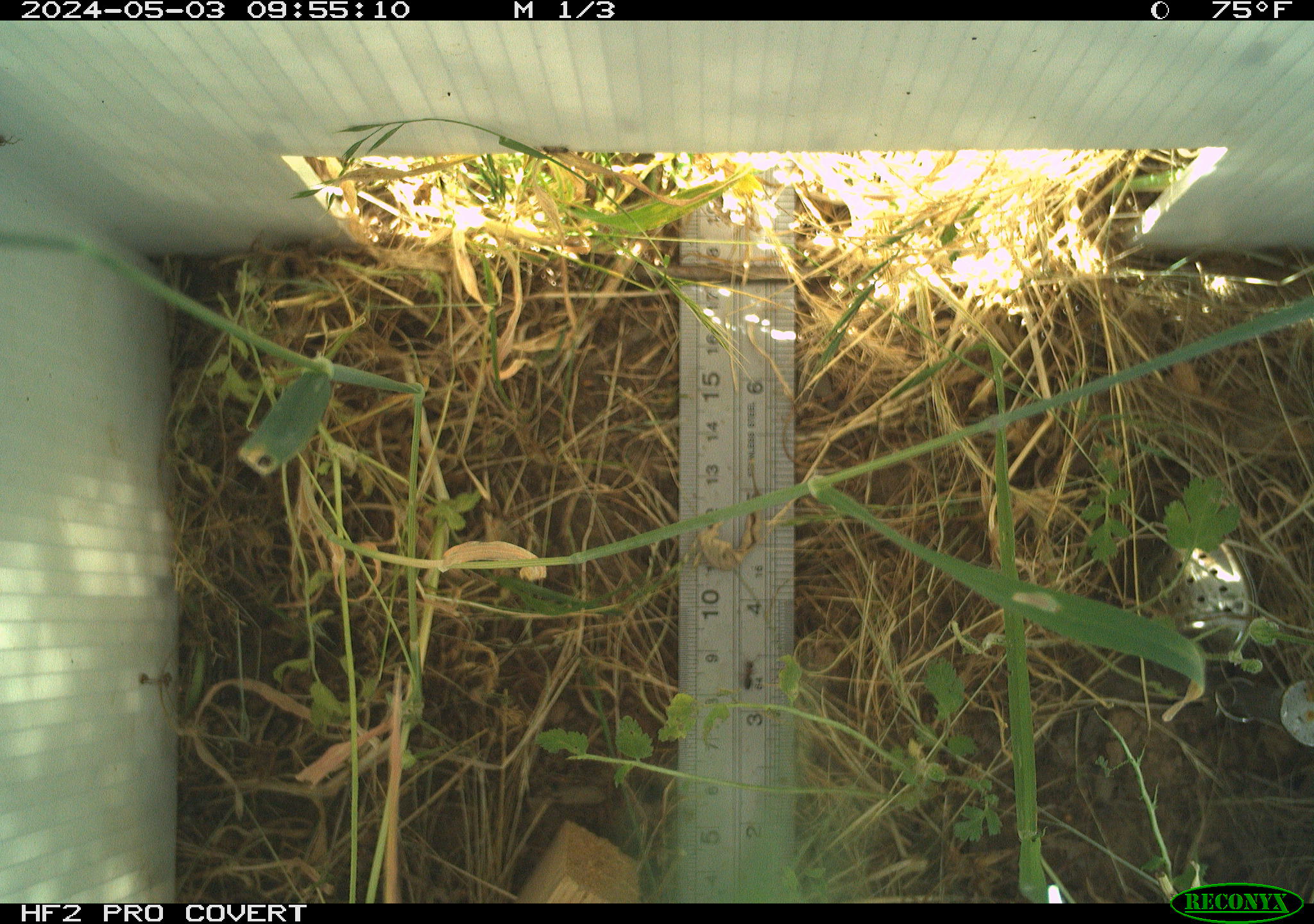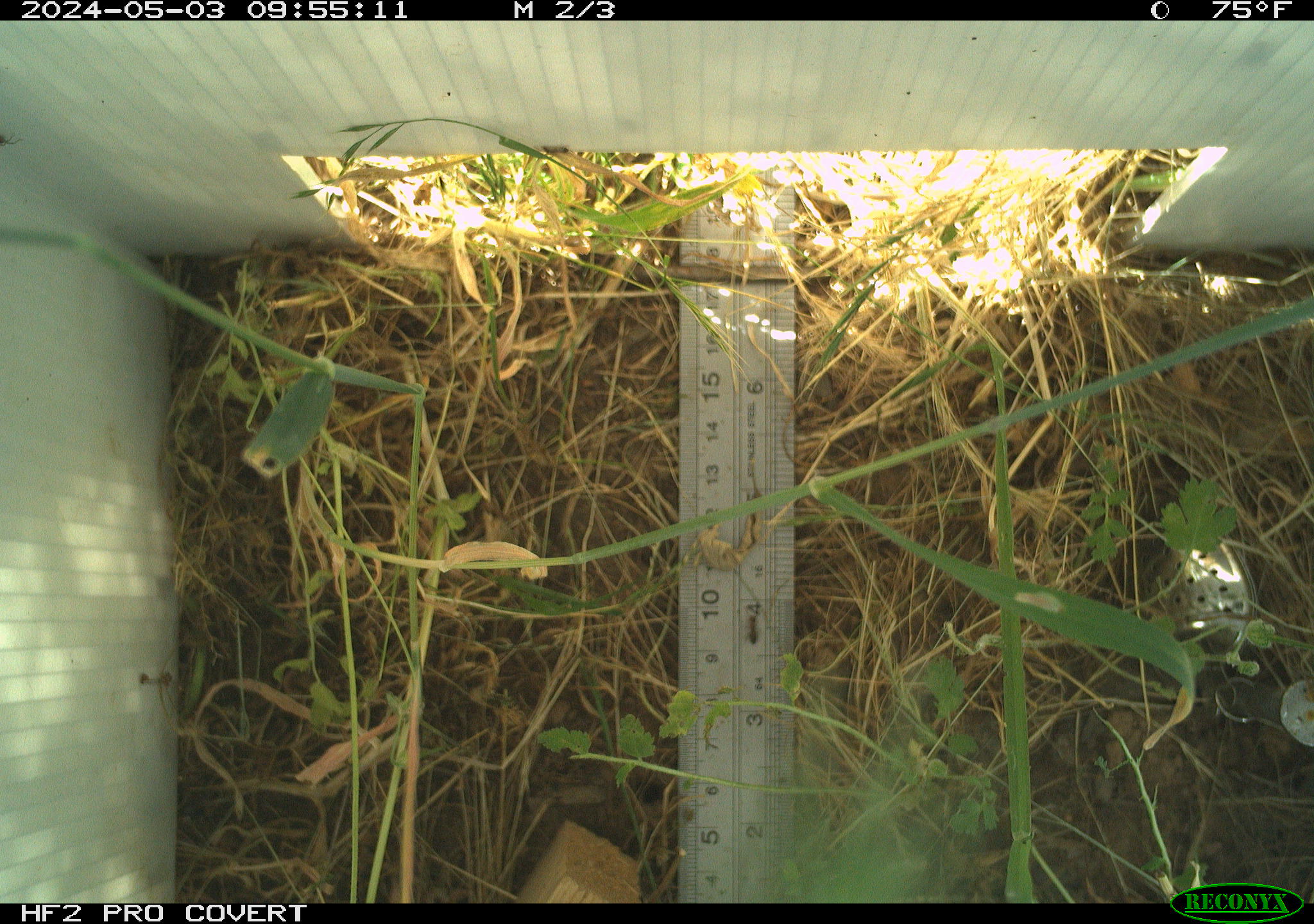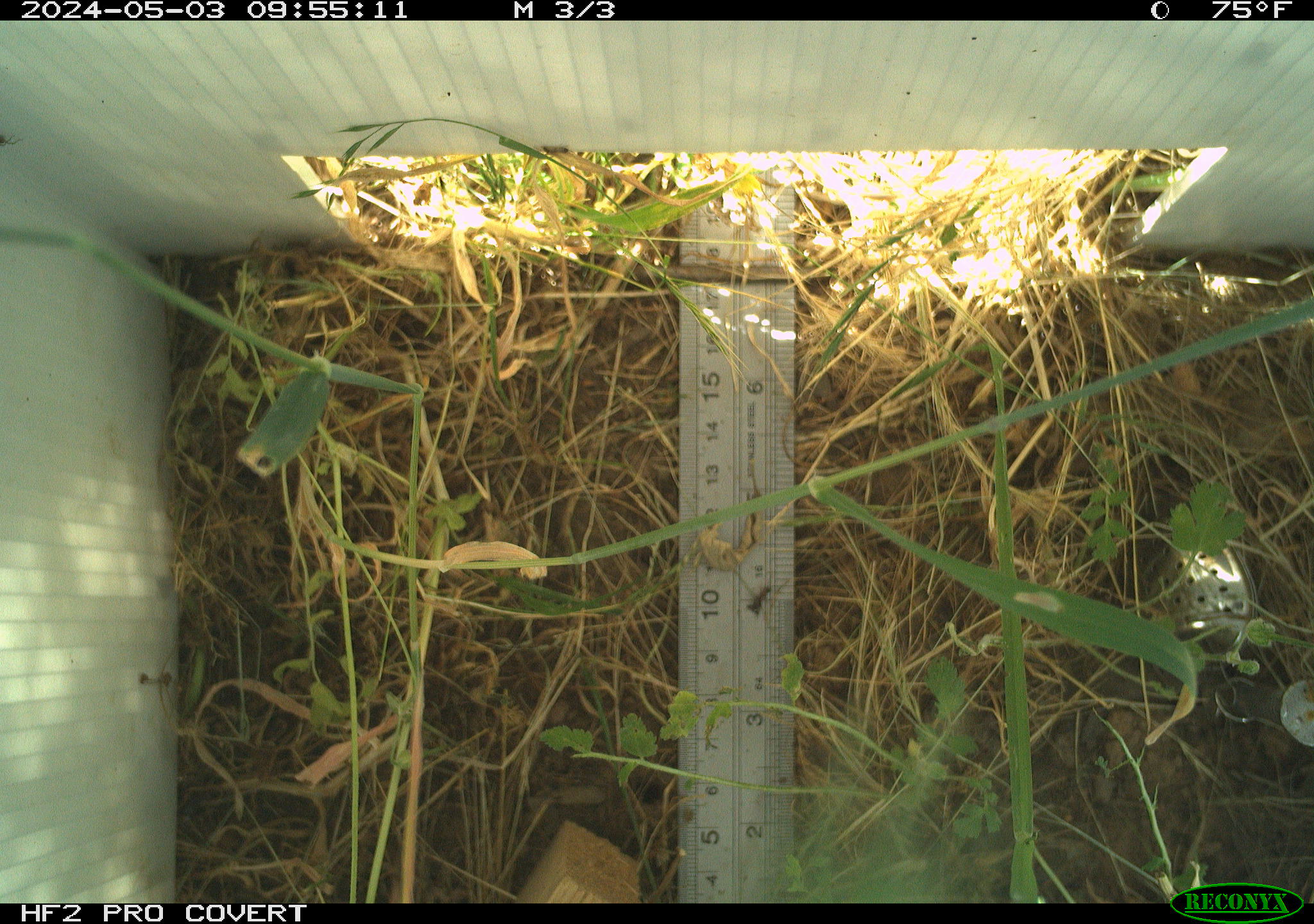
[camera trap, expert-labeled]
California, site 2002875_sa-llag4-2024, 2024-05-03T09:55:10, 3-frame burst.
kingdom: Animalia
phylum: Arthropoda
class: Insecta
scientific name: Insecta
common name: insect